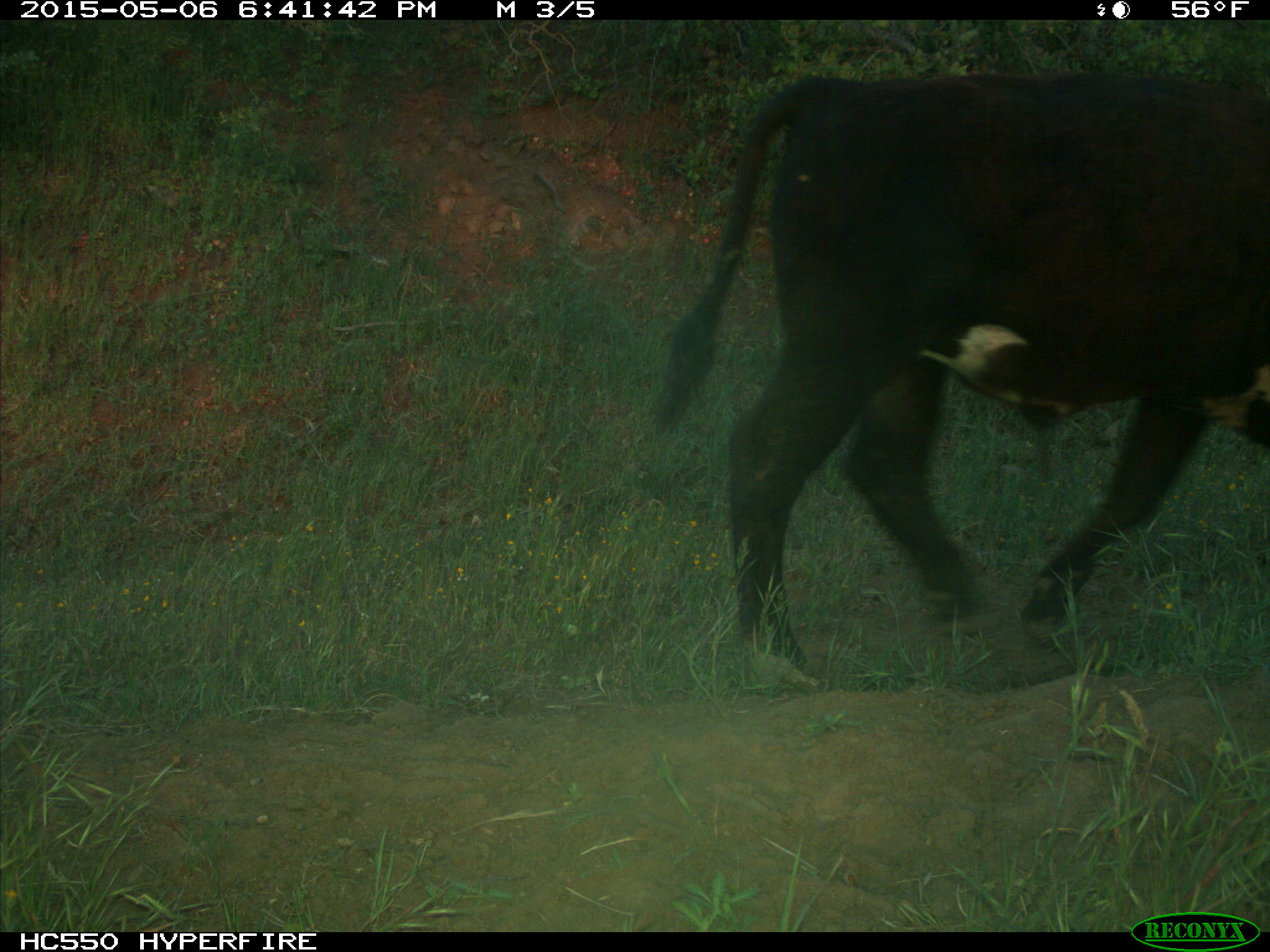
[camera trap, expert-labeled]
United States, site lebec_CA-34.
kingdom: Animalia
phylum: Chordata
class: Mammalia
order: Artiodactyla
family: Bovidae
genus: Bos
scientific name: Bos taurus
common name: domestic cow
Bos taurus (domestic cow).